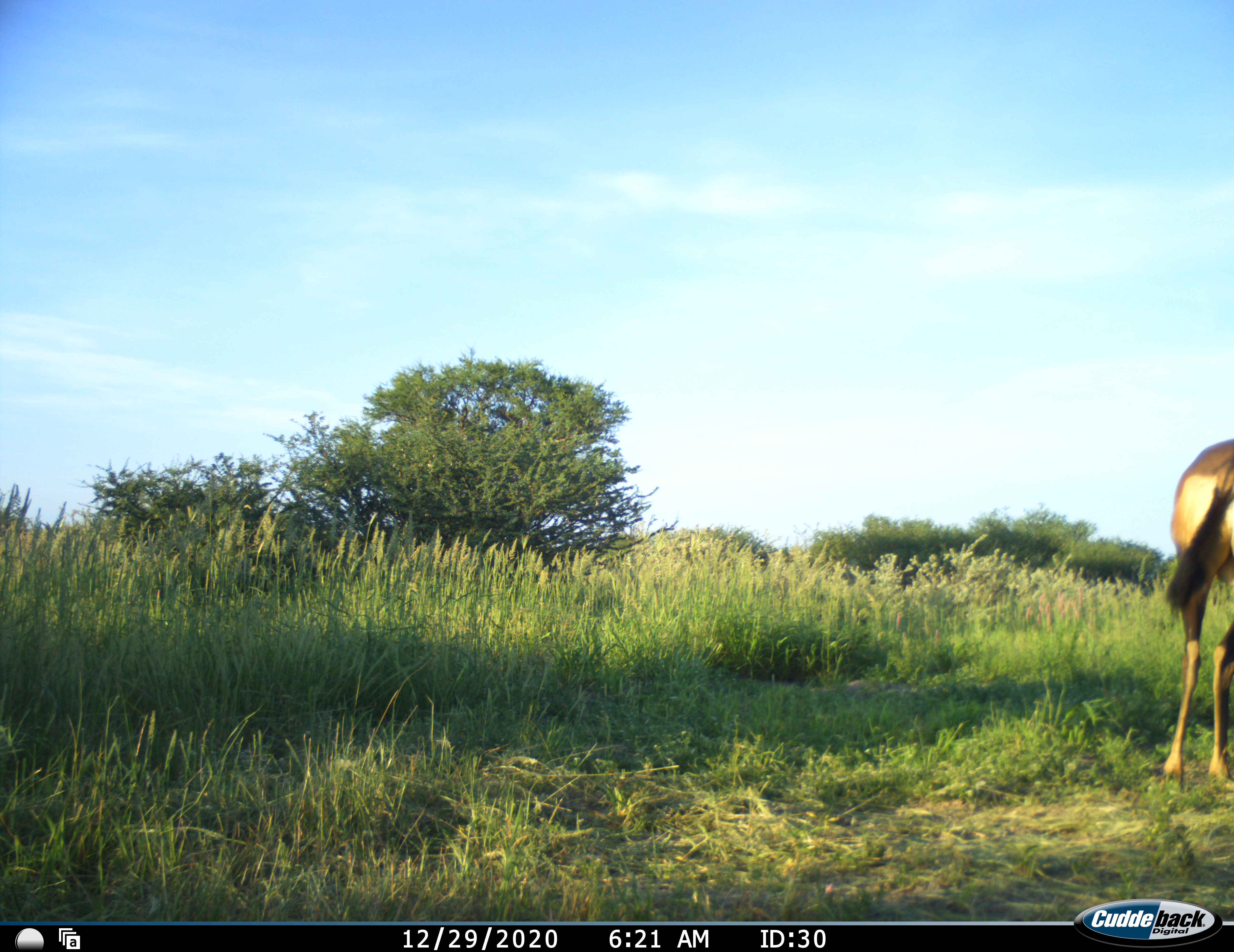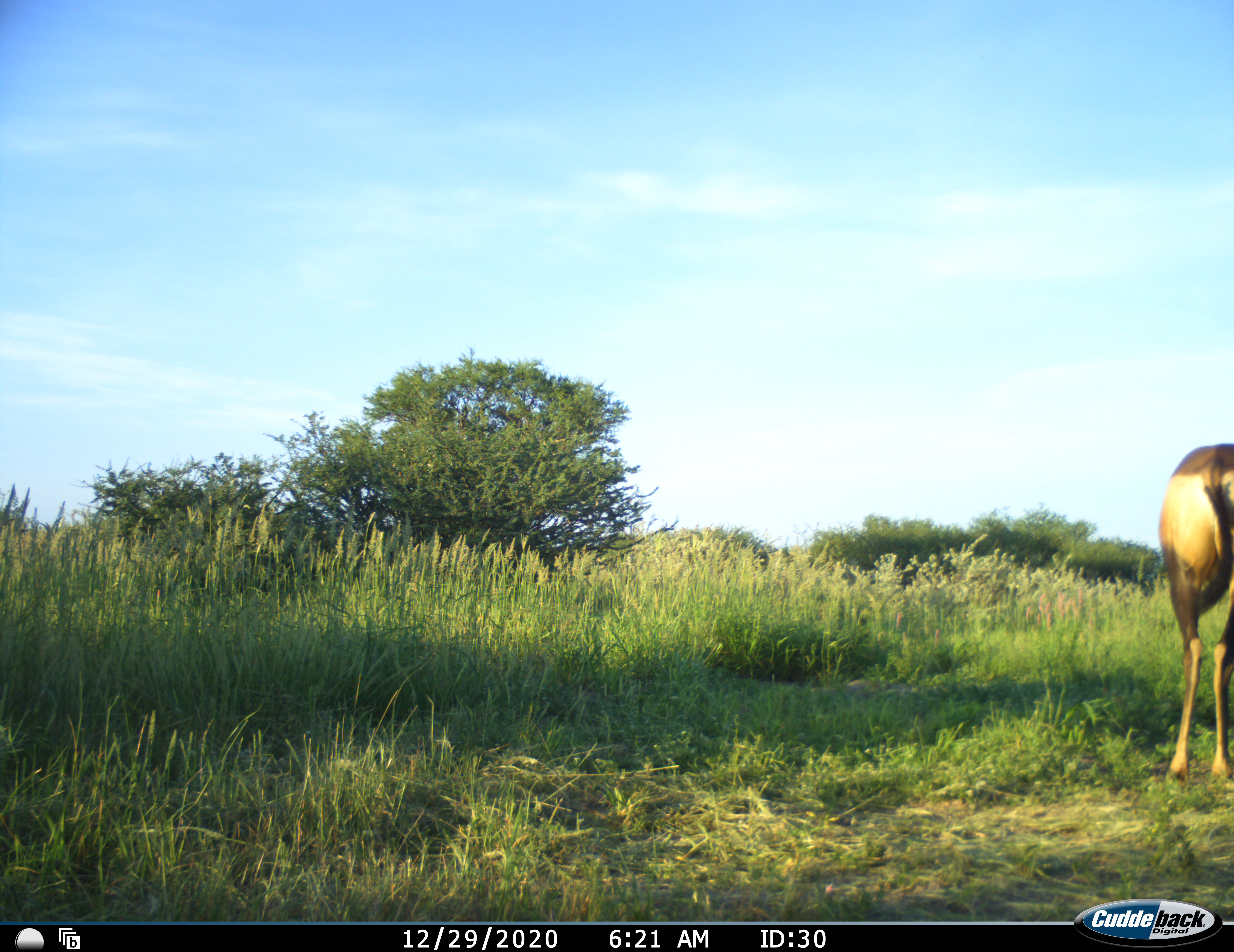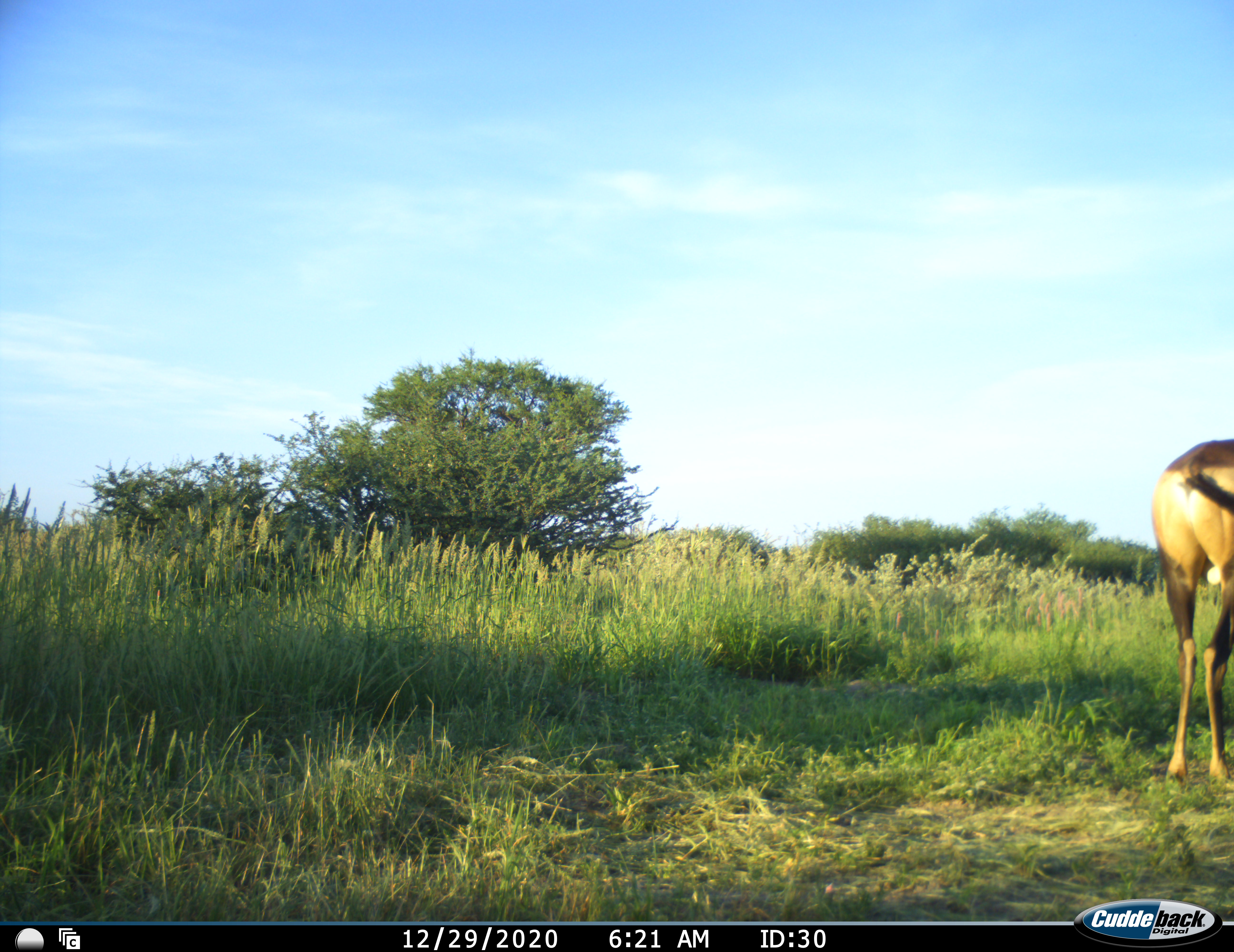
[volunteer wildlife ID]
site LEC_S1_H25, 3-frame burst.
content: unidentified animal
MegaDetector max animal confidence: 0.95